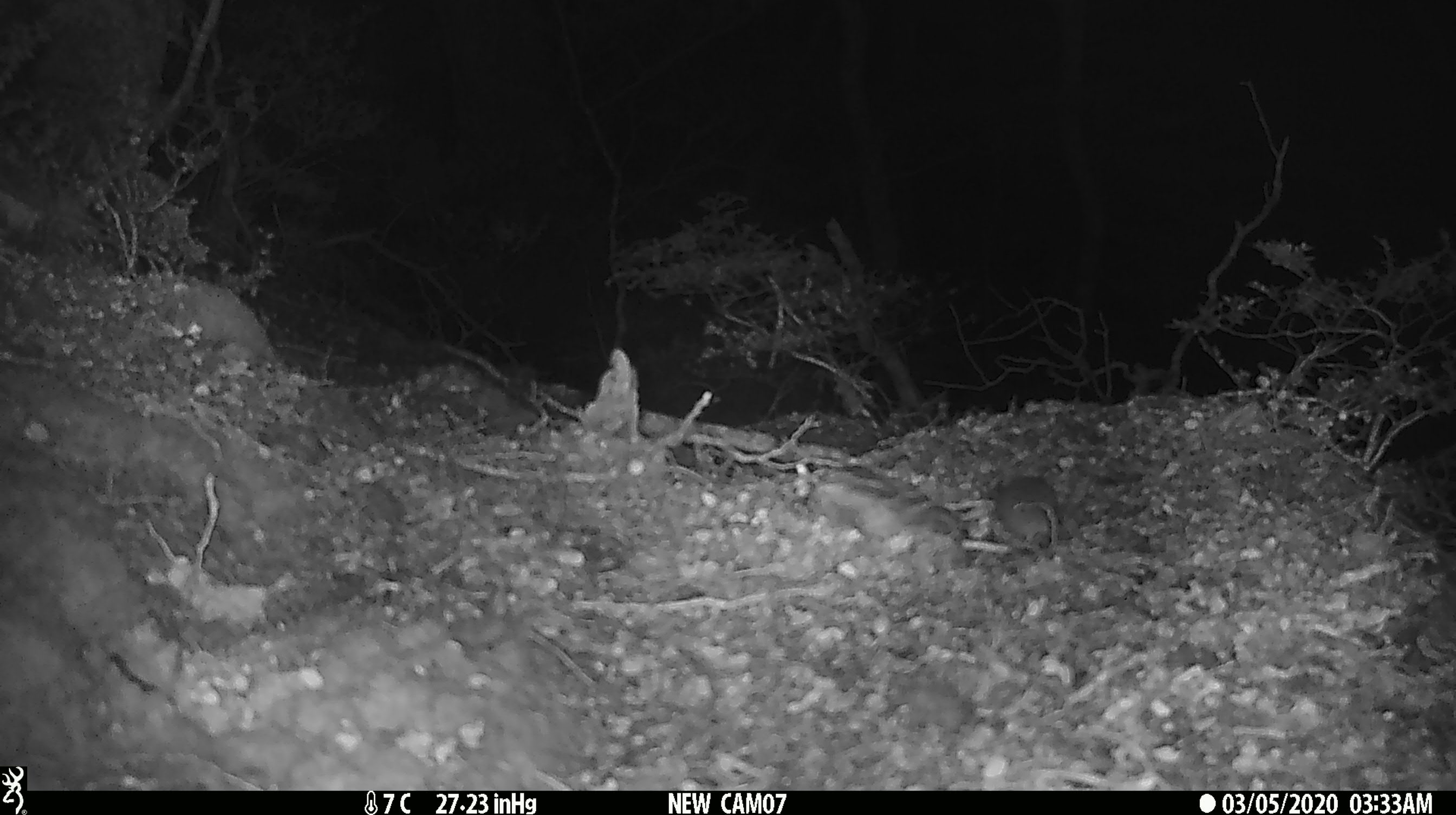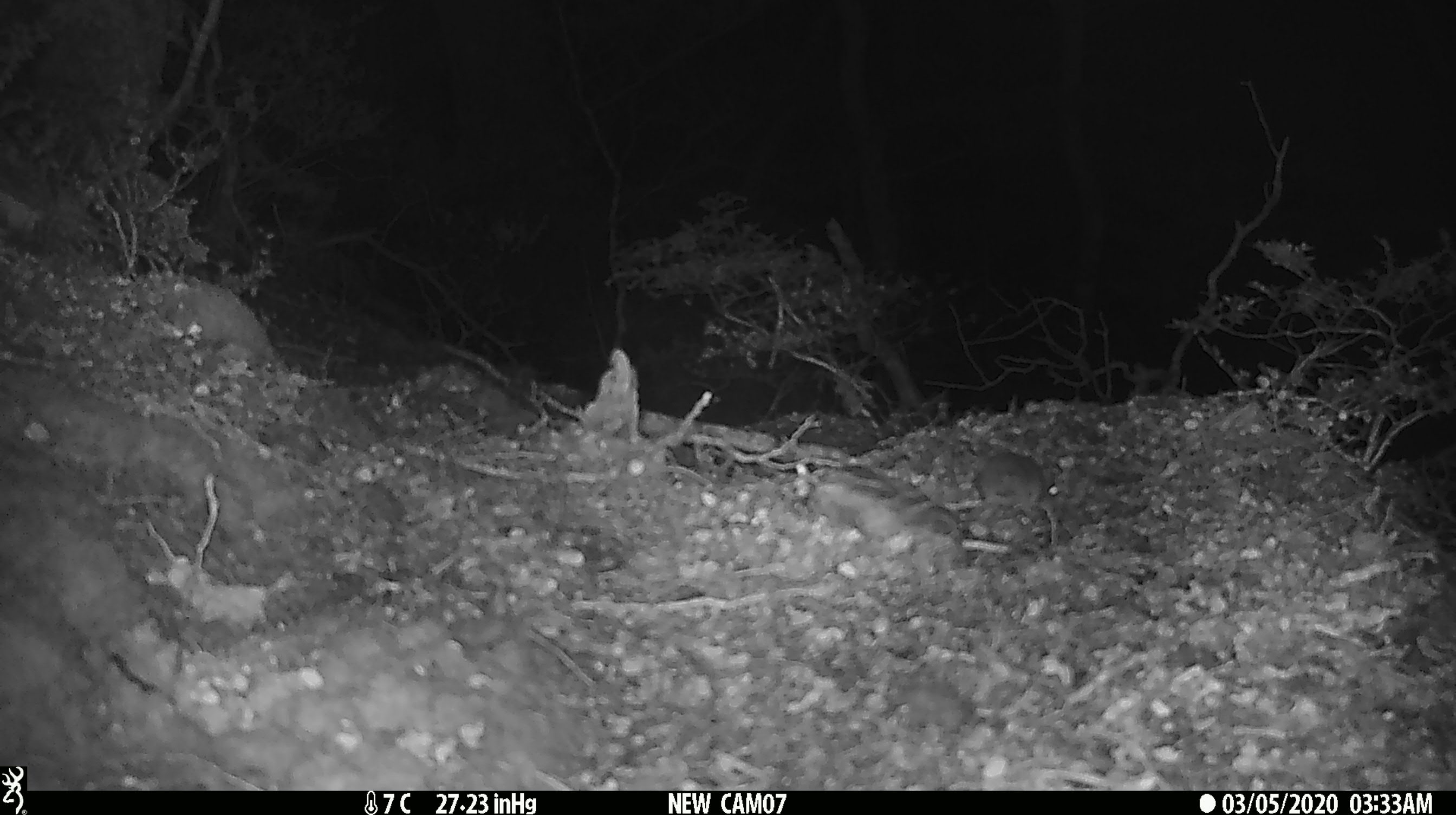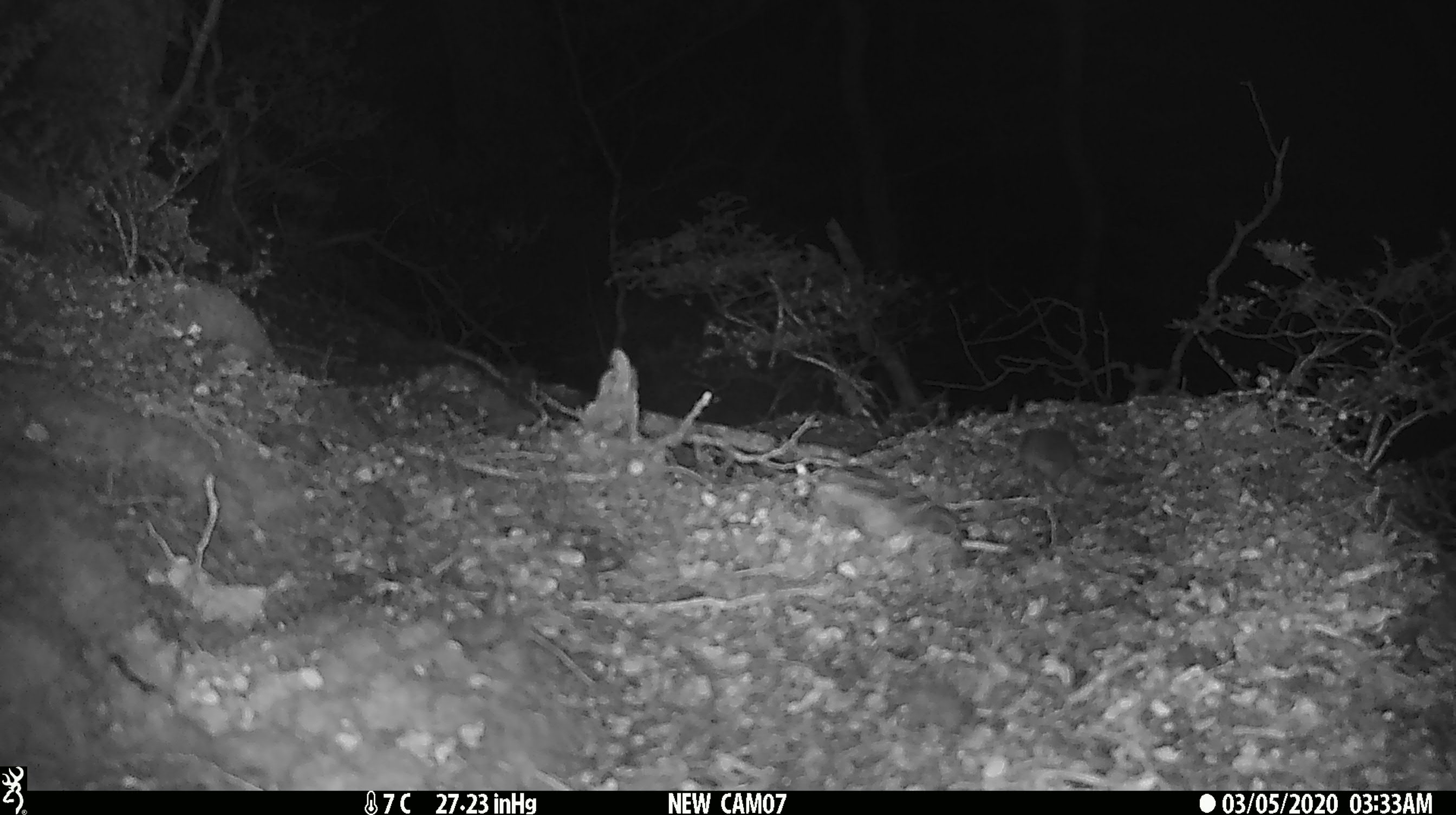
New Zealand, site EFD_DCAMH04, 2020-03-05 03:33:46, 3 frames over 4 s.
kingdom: Animalia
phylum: Chordata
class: Mammalia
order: Rodentia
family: Muridae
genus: Mus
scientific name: Mus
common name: mouse